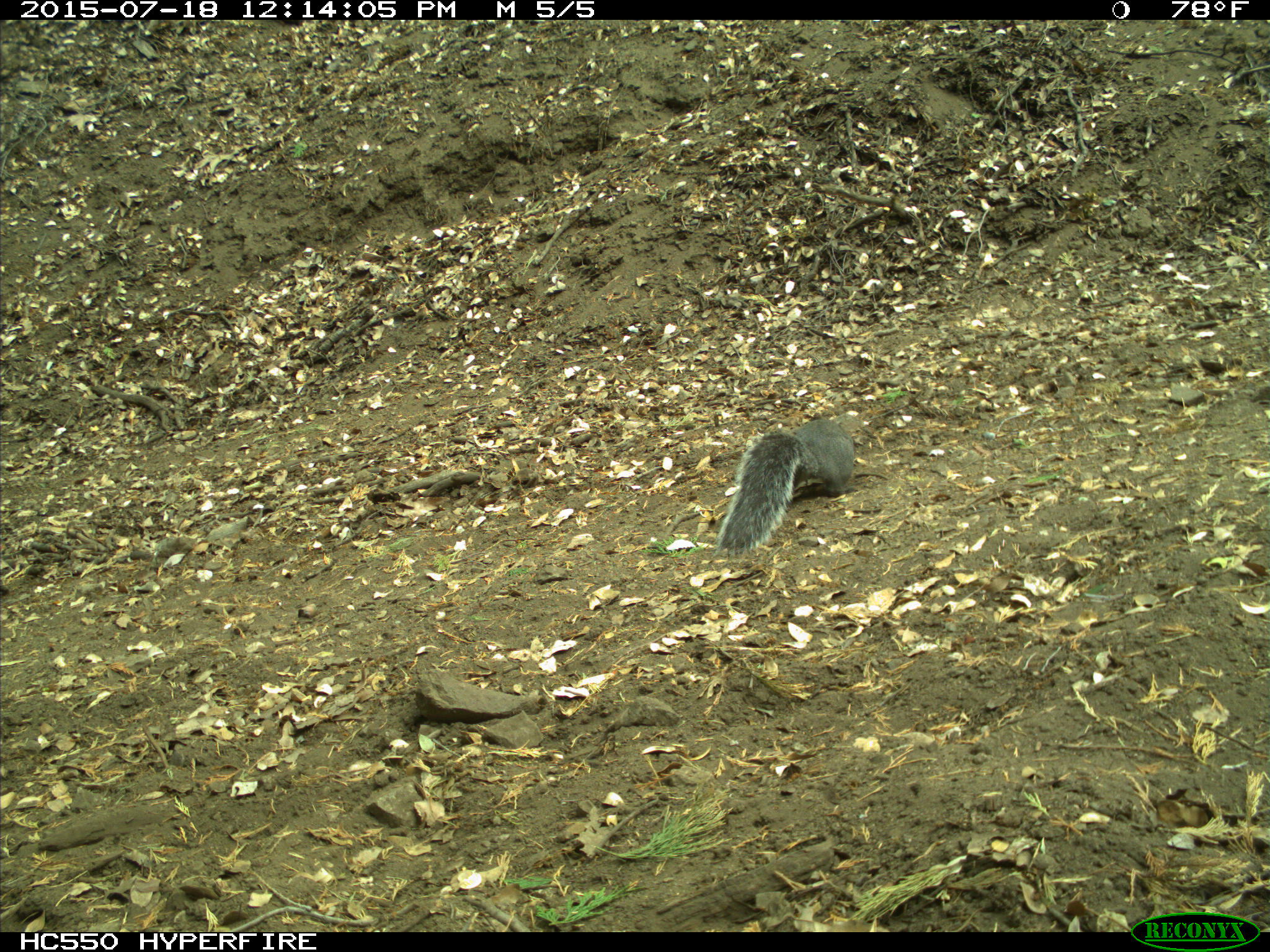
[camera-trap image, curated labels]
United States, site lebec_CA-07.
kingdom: Animalia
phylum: Chordata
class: Mammalia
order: Rodentia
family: Sciuridae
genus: Sciurus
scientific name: Sciurus carolinensis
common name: eastern gray squirrel